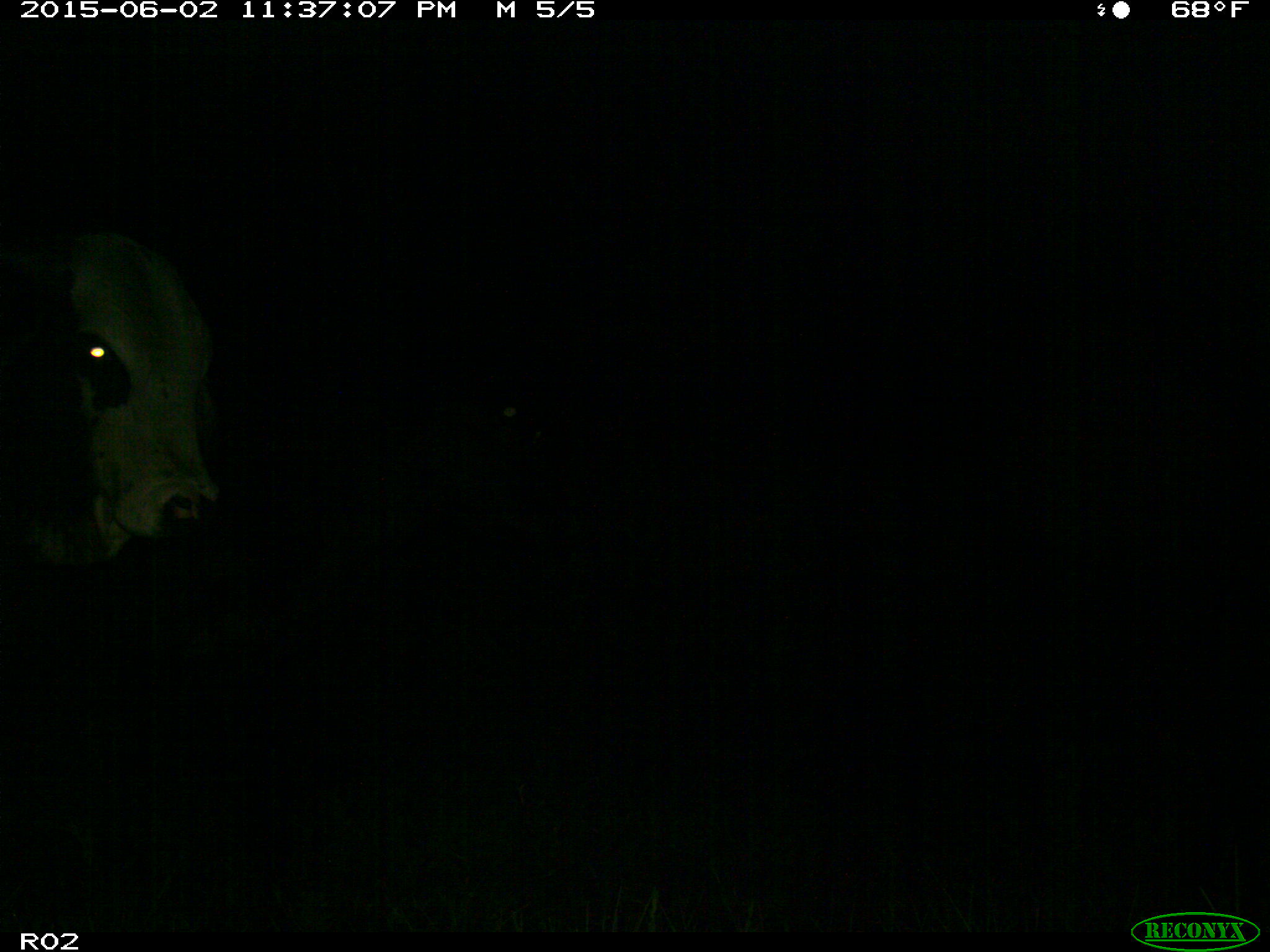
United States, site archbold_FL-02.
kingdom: Animalia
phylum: Chordata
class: Mammalia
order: Artiodactyla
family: Bovidae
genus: Bos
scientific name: Bos taurus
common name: domestic cow